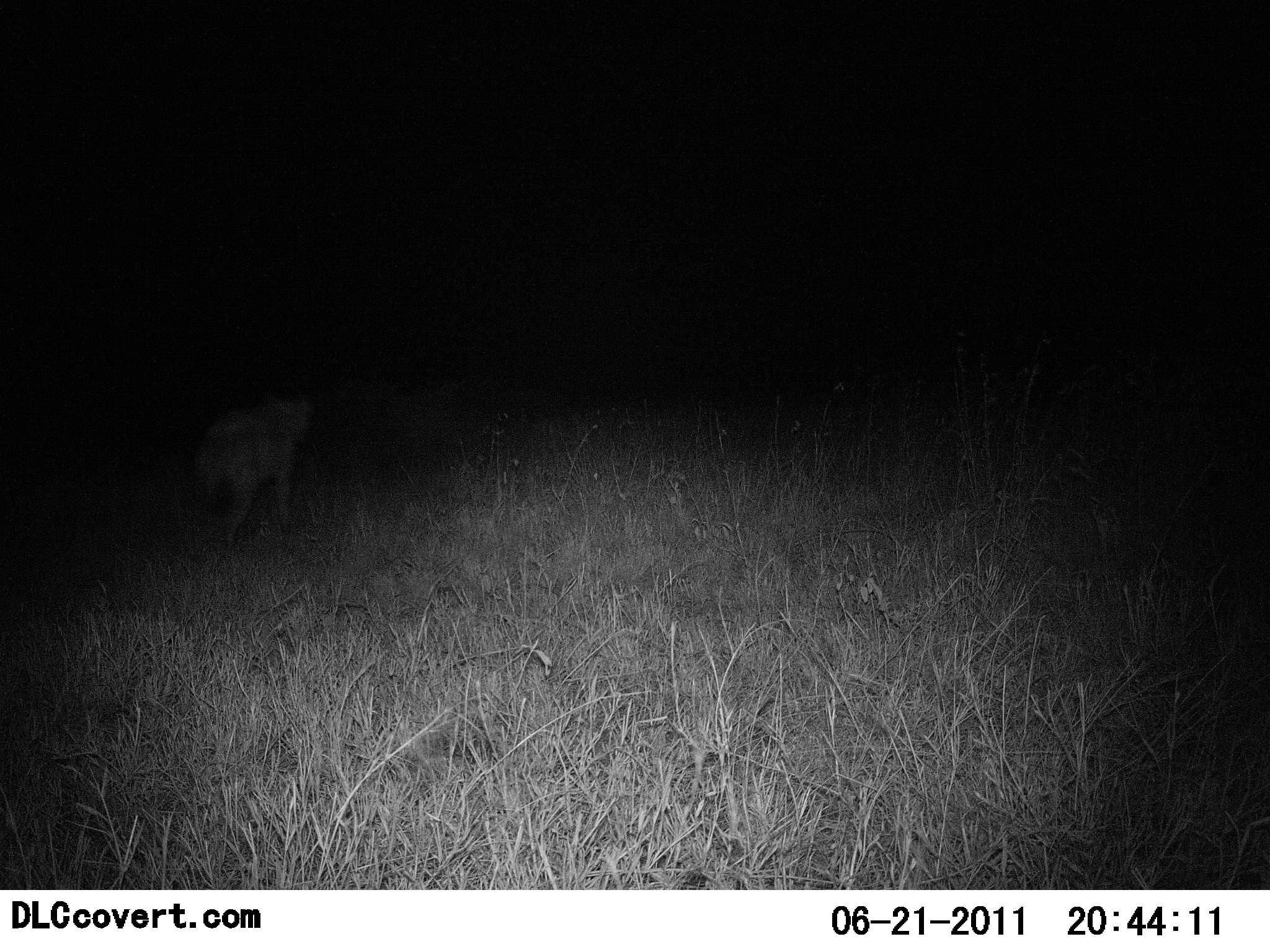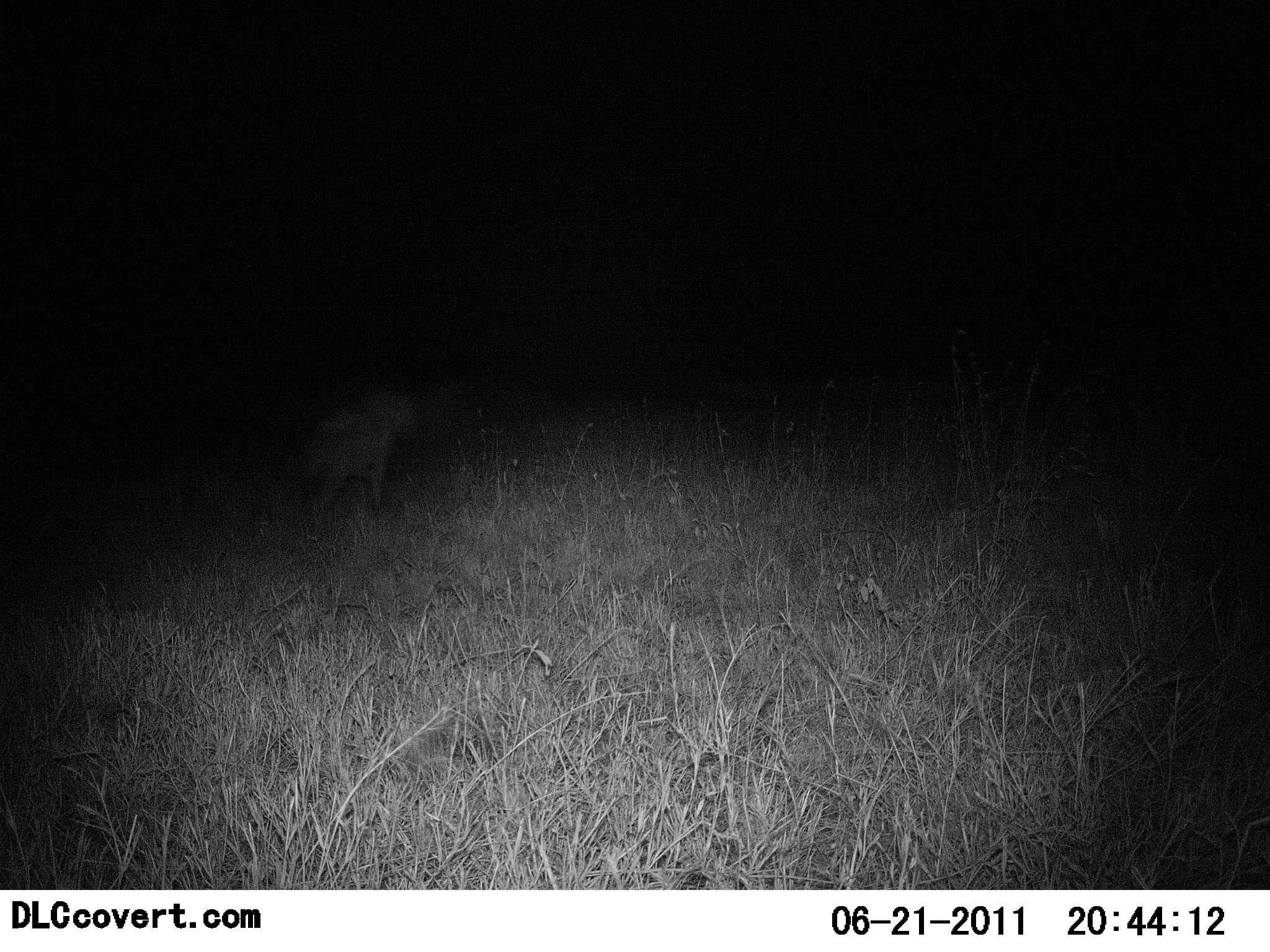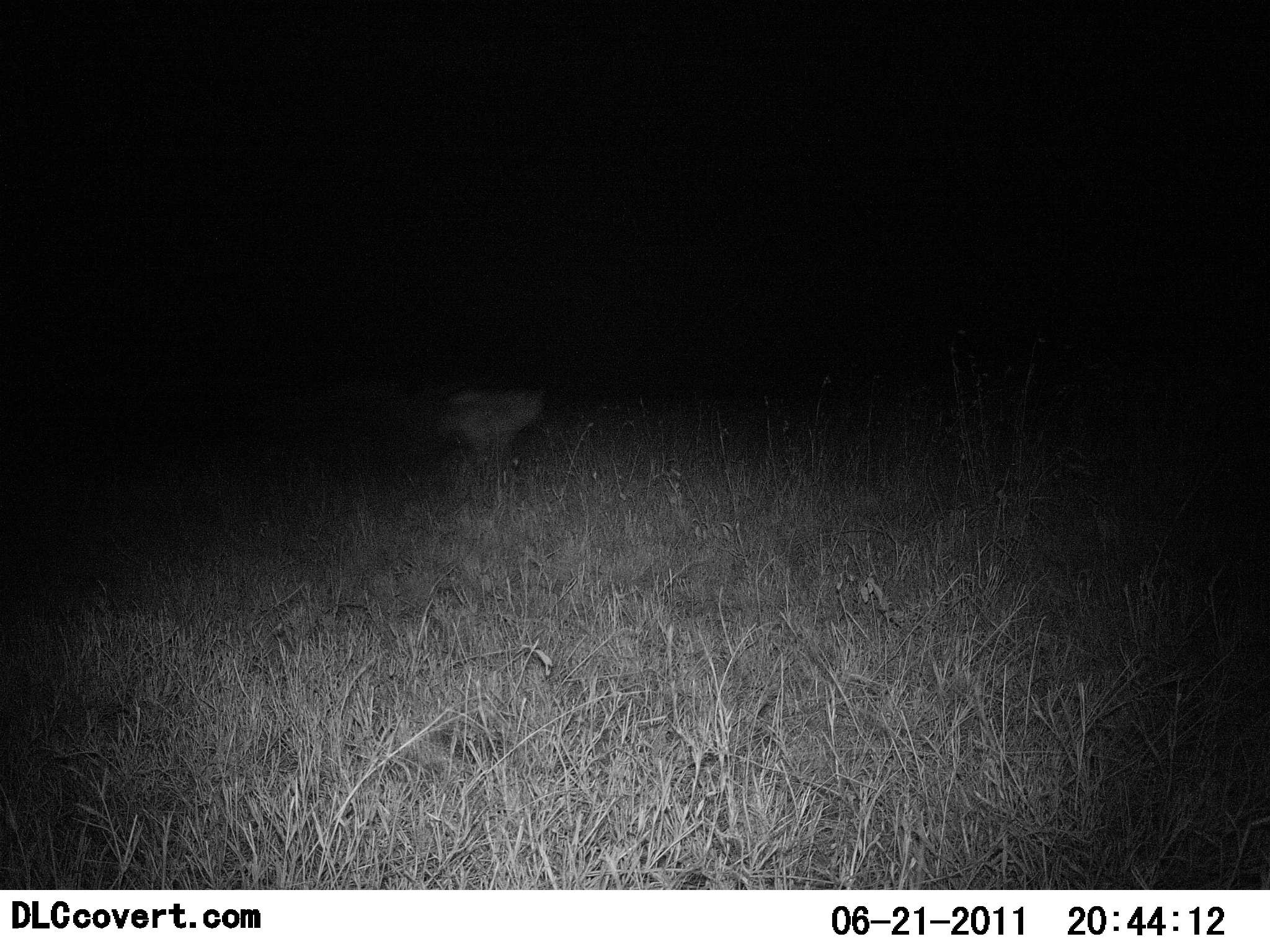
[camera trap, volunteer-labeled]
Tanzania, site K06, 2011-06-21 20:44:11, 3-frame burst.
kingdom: Animalia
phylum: Chordata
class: Mammalia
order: Carnivora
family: Hyaenidae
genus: Crocuta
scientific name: Crocuta crocuta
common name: spotted hyena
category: hyenaspotted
Hyenaspotted (spotted hyena) (Crocuta crocuta), count 1. Behavior (volunteer vote fractions): standing 0%, resting 0%, moving 100%, interacting 0%. Young present (vote fraction): 0%. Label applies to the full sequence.